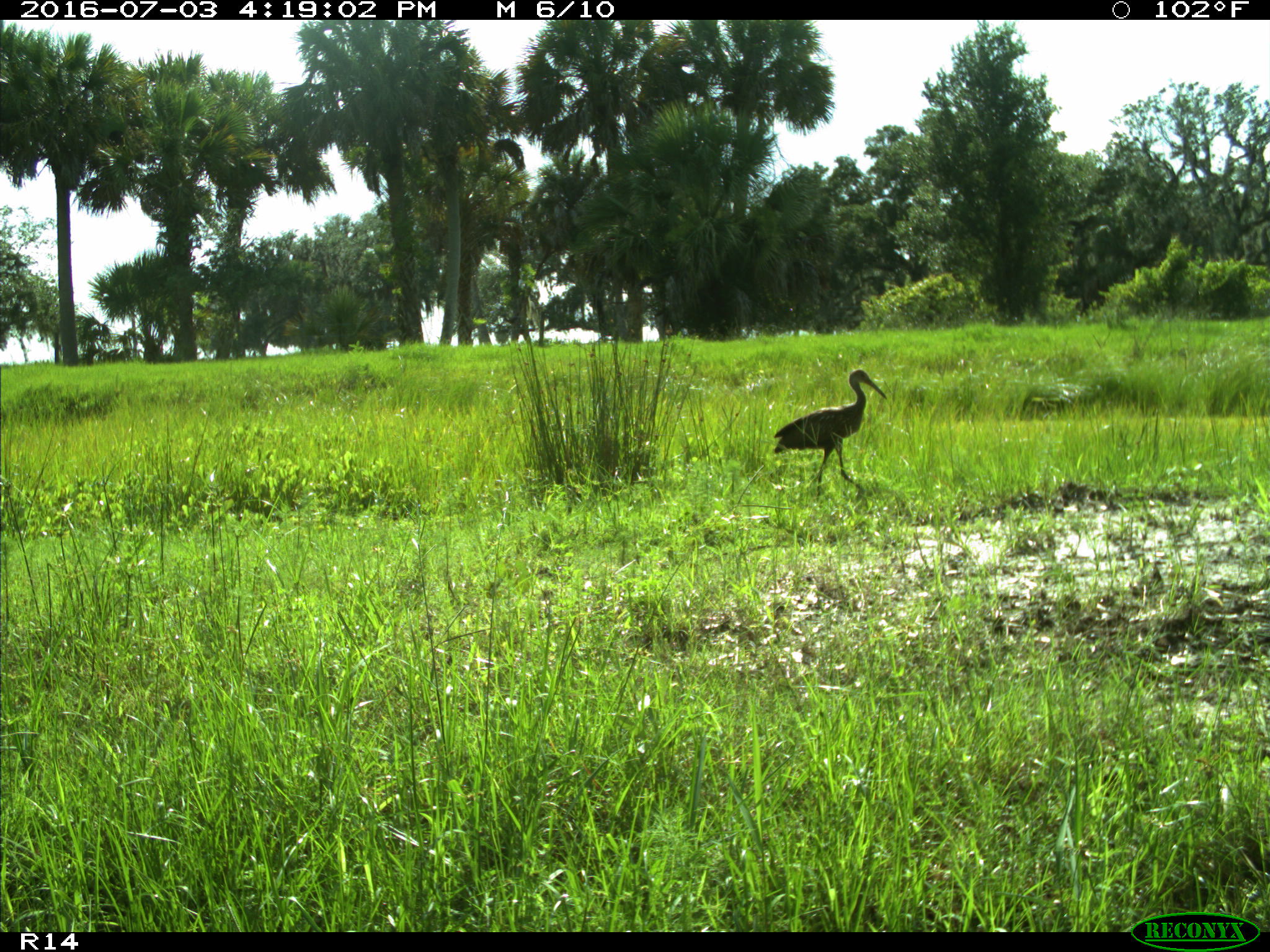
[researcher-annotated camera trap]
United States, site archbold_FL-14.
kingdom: Animalia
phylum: Chordata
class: Aves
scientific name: Aves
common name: birds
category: unidentified bird